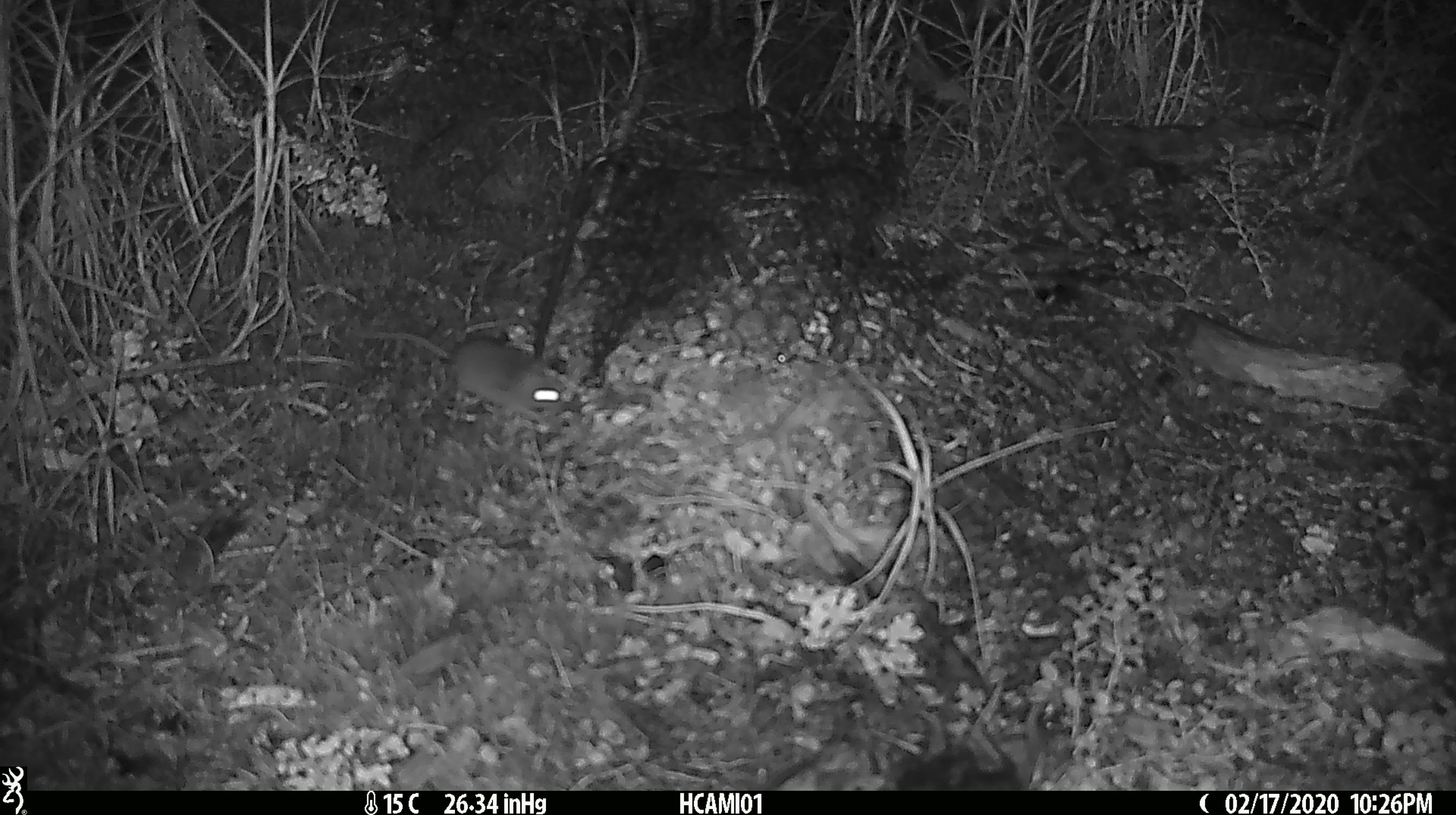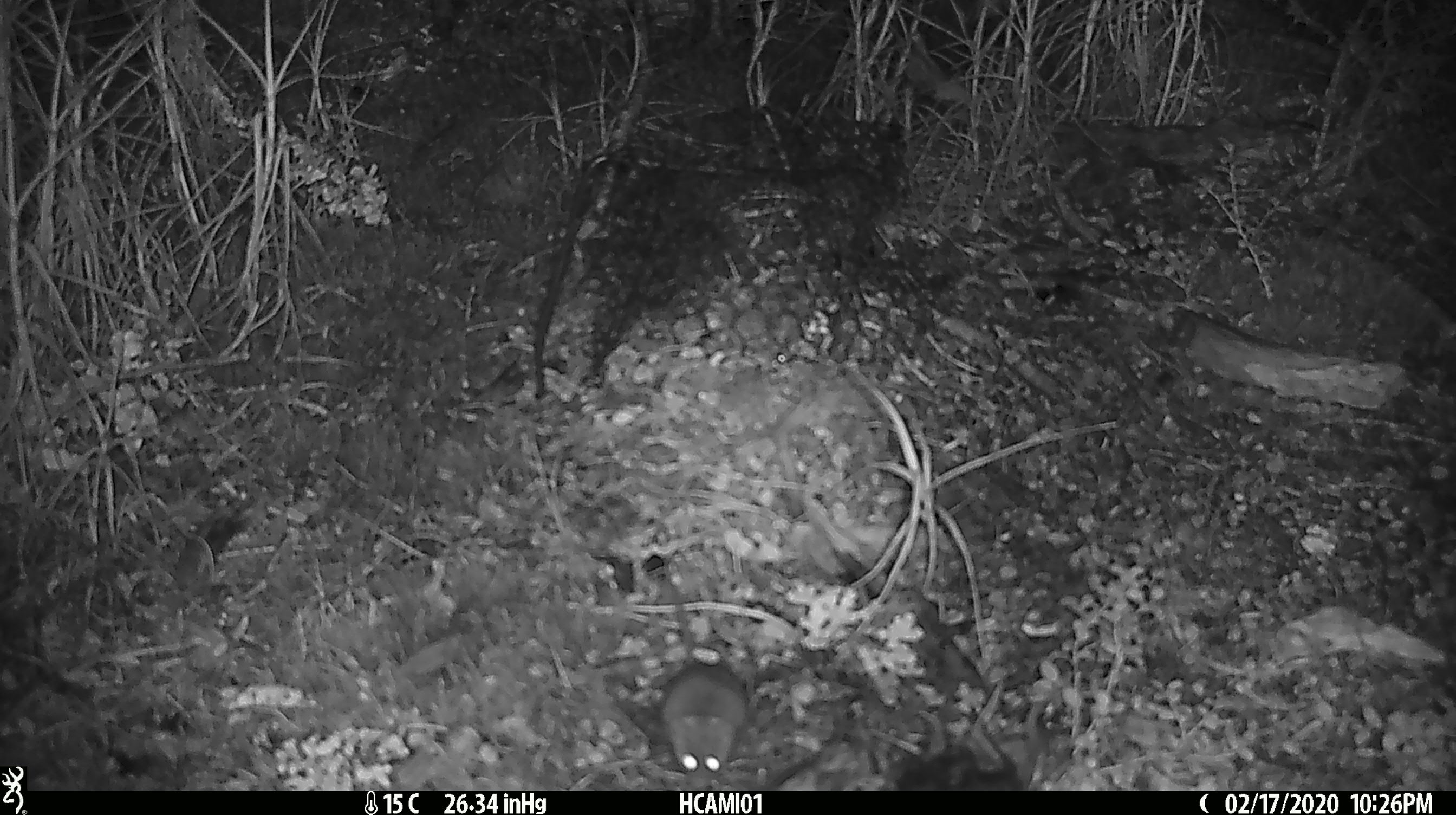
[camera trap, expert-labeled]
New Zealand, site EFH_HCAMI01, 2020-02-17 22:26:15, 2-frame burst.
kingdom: Animalia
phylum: Chordata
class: Mammalia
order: Rodentia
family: Muridae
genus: Mus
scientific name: Mus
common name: mouse